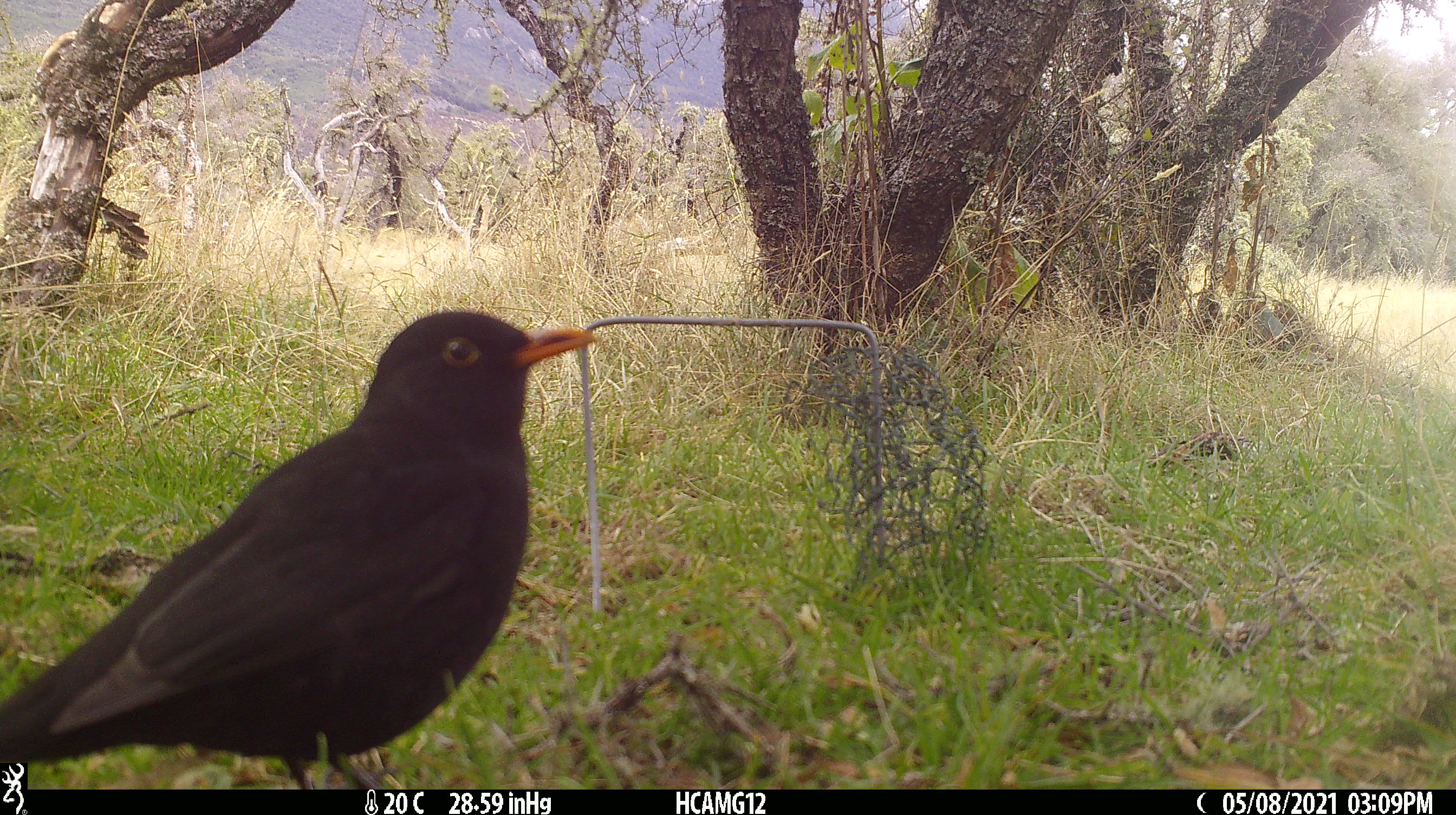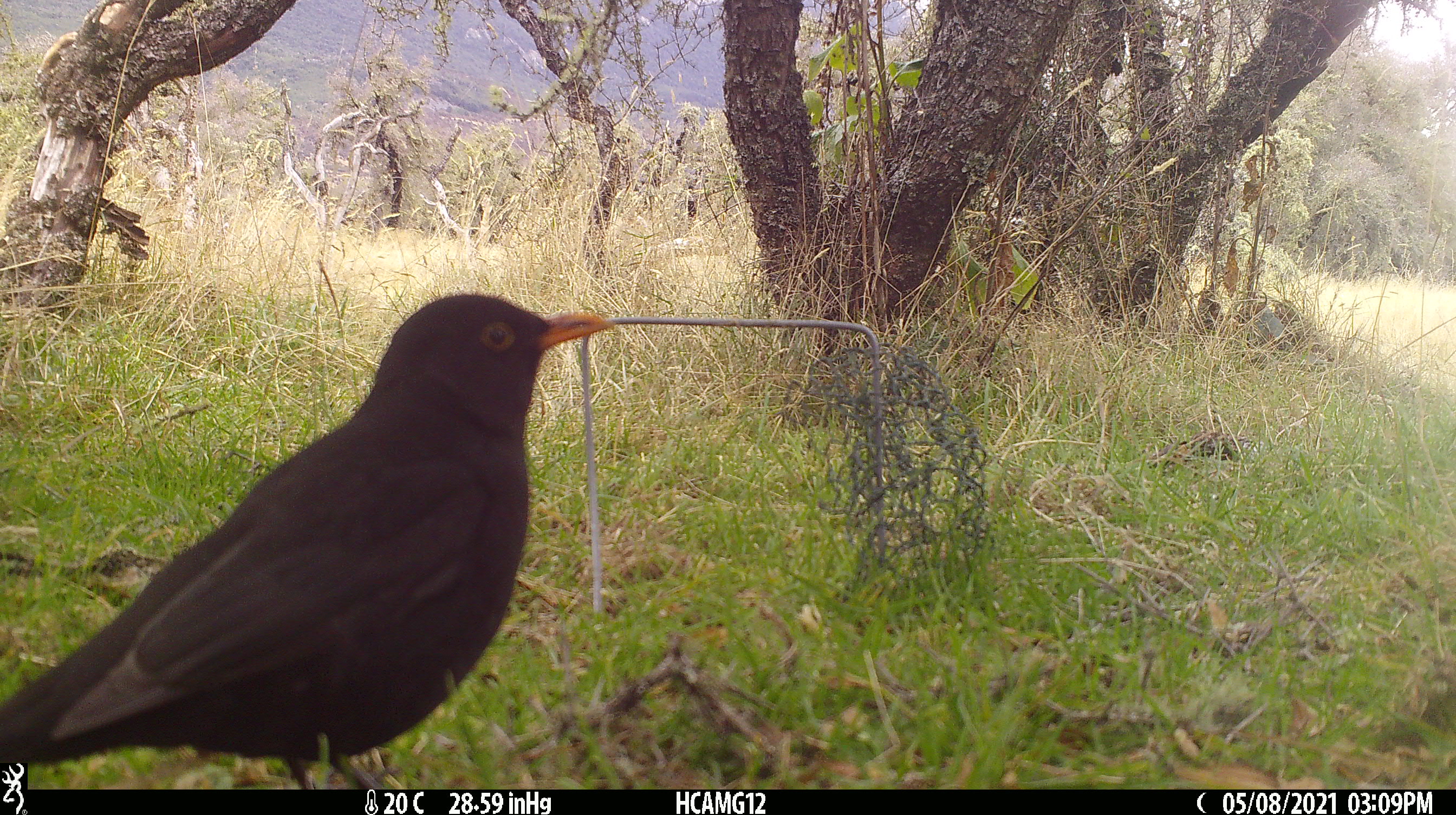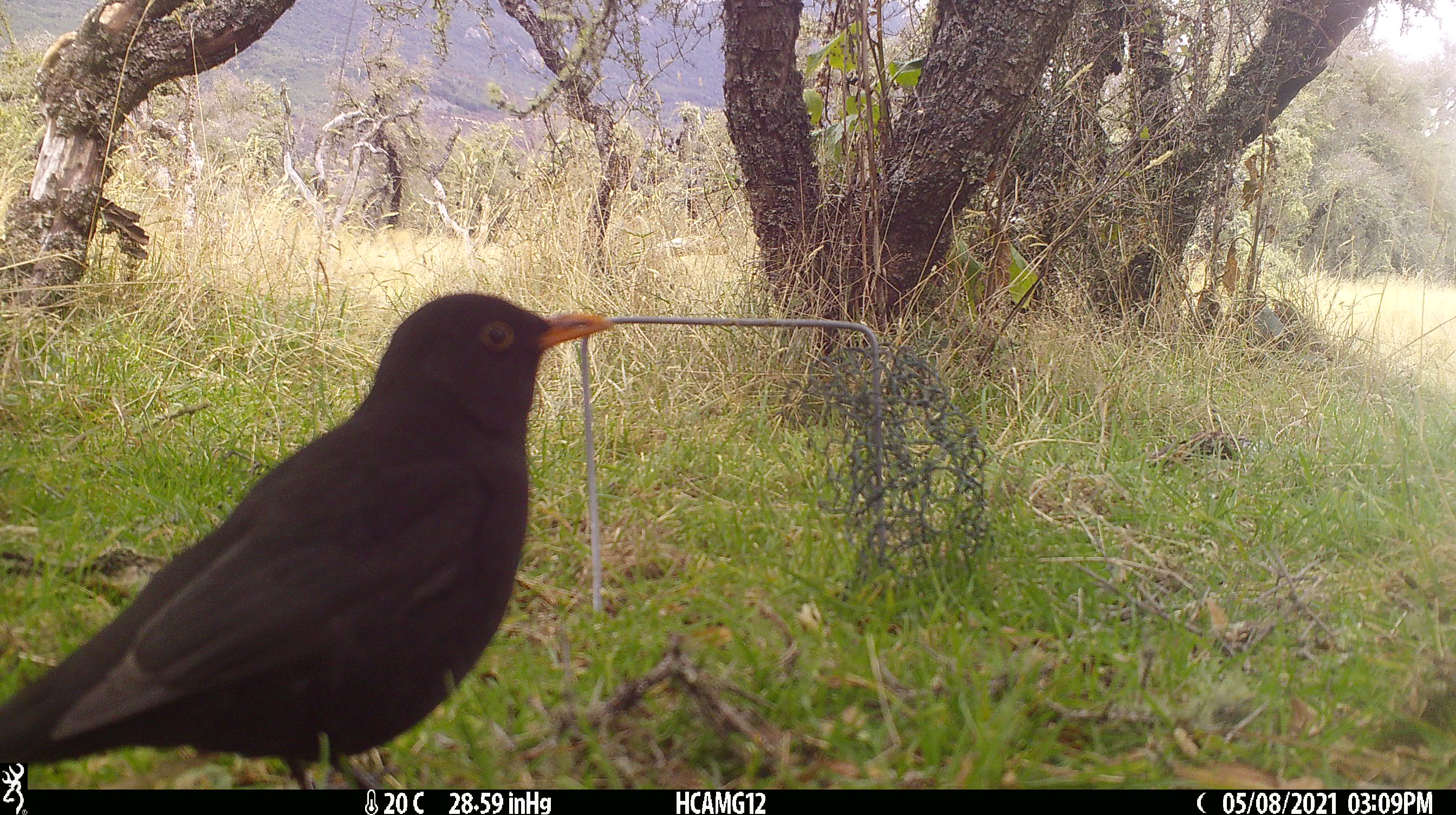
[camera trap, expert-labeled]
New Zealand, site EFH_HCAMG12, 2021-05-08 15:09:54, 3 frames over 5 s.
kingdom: Animalia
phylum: Chordata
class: Aves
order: Passeriformes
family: Turdidae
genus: Turdus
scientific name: Turdus merula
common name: eurasian blackbird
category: blackbird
Blackbird (eurasian blackbird) (Turdus merula).